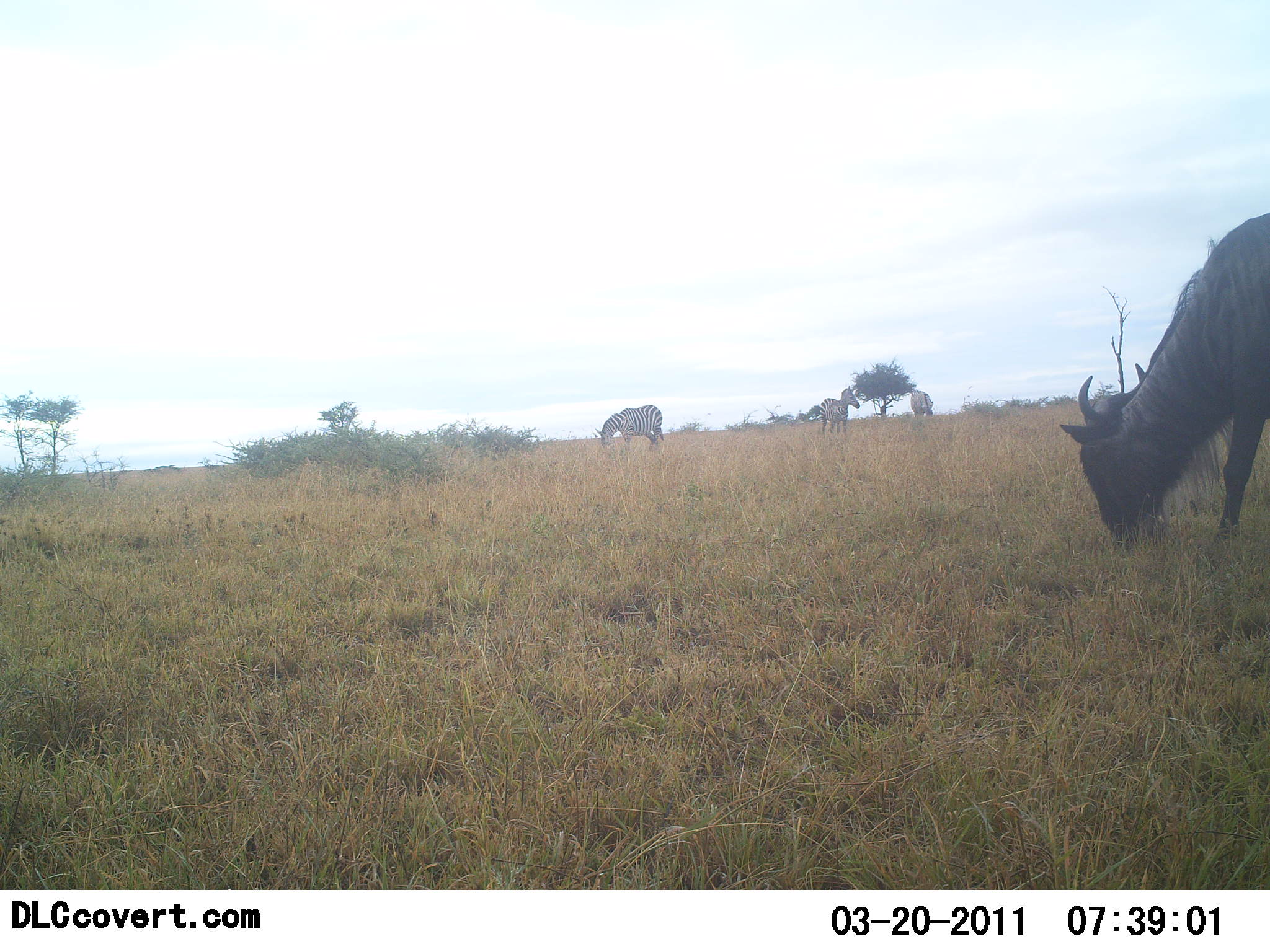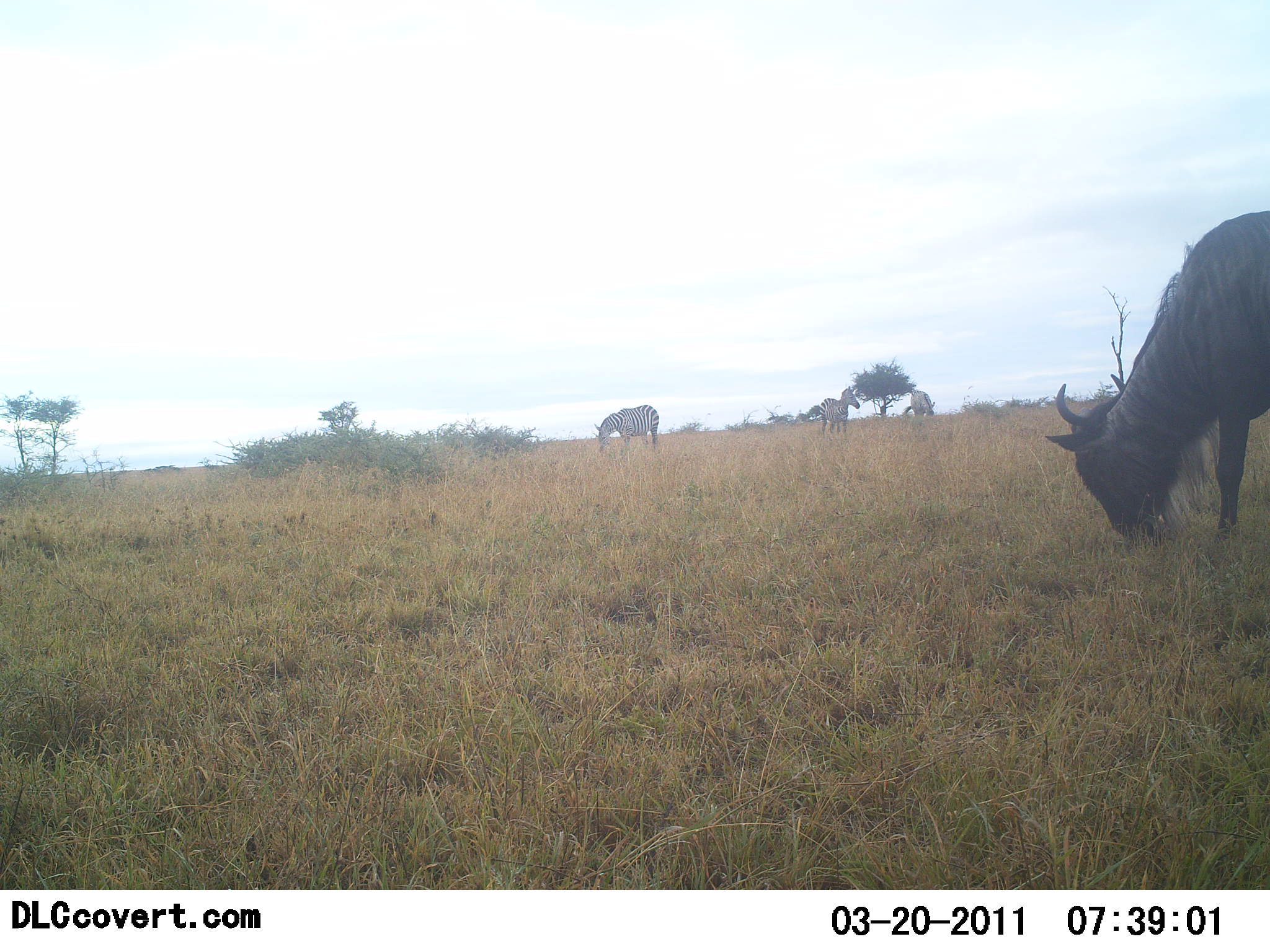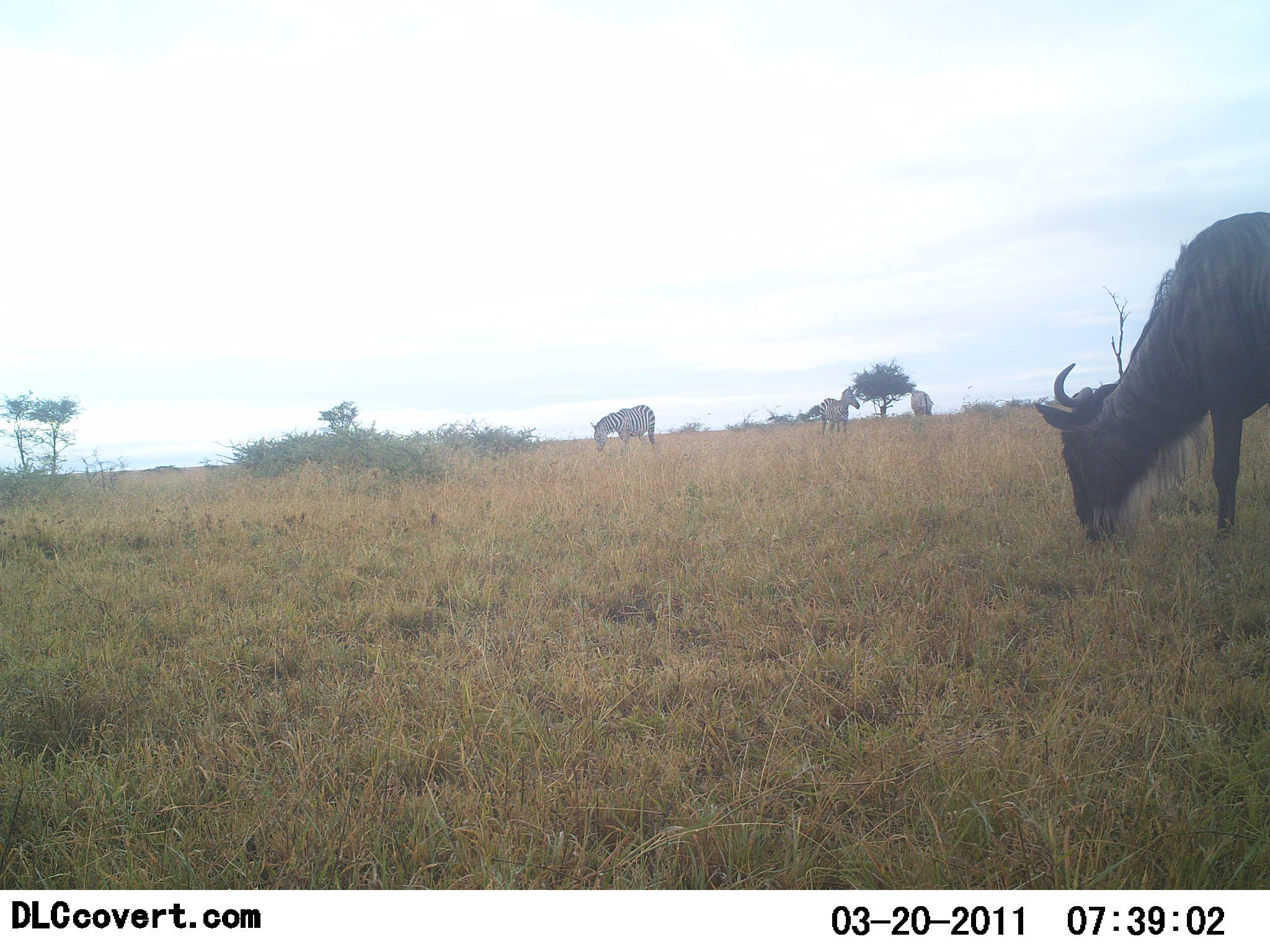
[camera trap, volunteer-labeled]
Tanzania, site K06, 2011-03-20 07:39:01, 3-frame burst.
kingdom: Animalia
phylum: Chordata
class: Mammalia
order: Artiodactyla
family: Bovidae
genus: Connochaetes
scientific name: Connochaetes taurinus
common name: blue wildebeest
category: wildebeest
Wildebeest (blue wildebeest) (Connochaetes taurinus), count 1. Behavior (volunteer vote fractions): standing 36%, resting 0%, moving 0%, interacting 0%. Young present (vote fraction): 0%. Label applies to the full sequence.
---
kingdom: Animalia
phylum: Chordata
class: Mammalia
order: Perissodactyla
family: Equidae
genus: Equus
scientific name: Equus quagga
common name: plains zebra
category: zebra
Zebra (plains zebra) (Equus quagga), count 2. Behavior (volunteer vote fractions): standing 69%, resting 0%, moving 8%, interacting 0%. Young present (vote fraction): 0%. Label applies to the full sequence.